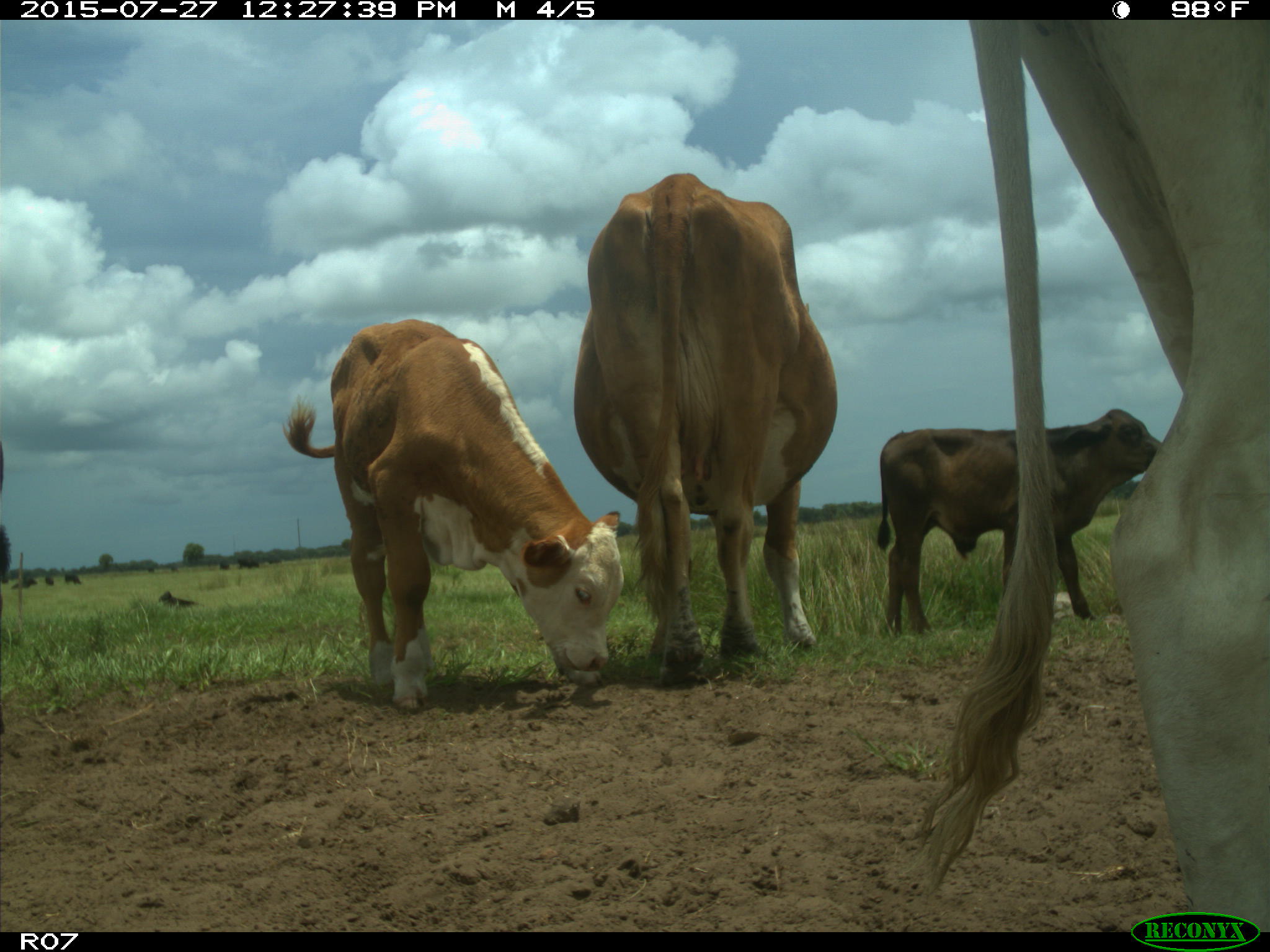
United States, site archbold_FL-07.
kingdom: Animalia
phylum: Chordata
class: Mammalia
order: Artiodactyla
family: Bovidae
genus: Bos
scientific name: Bos taurus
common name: domestic cow